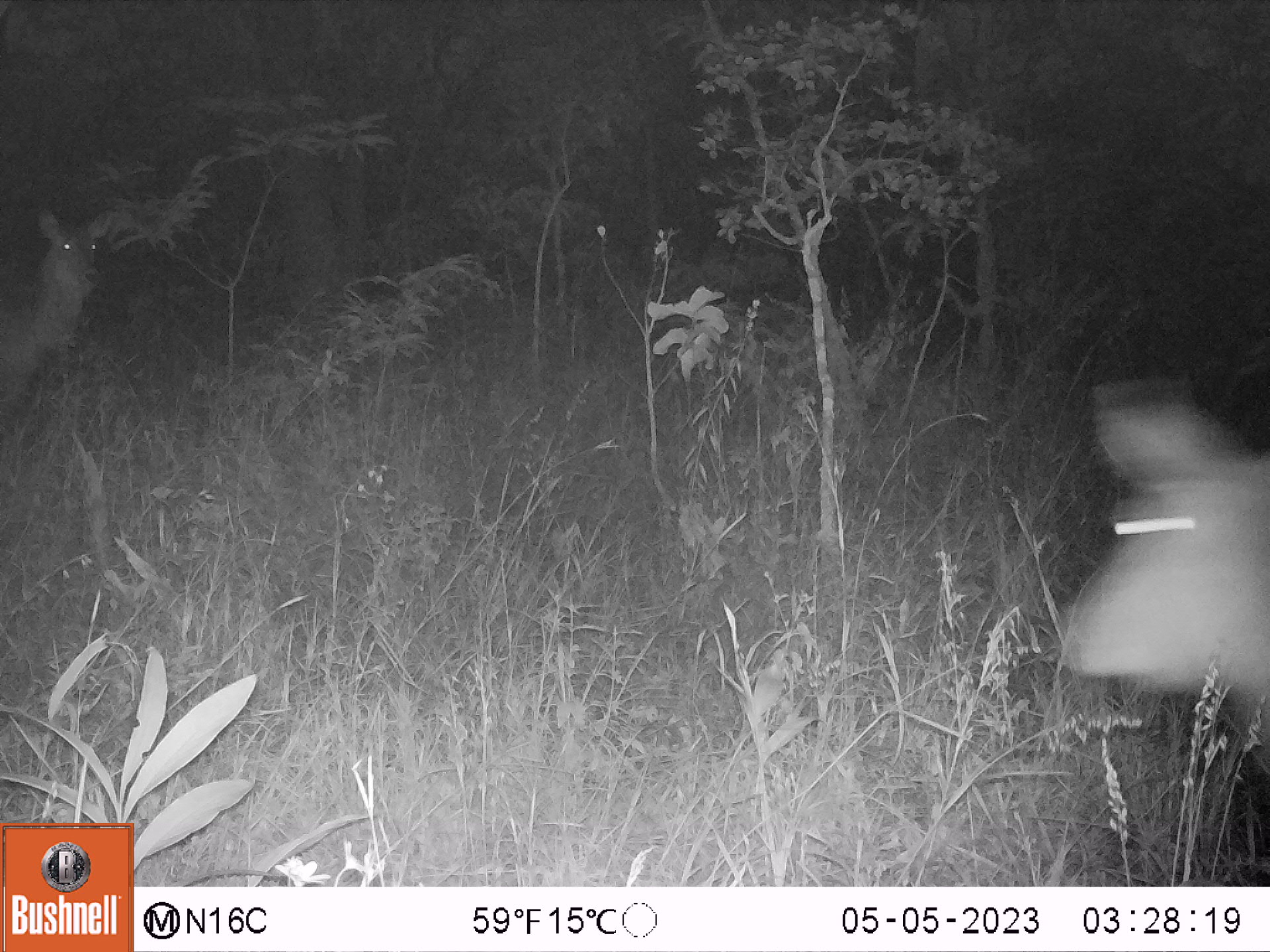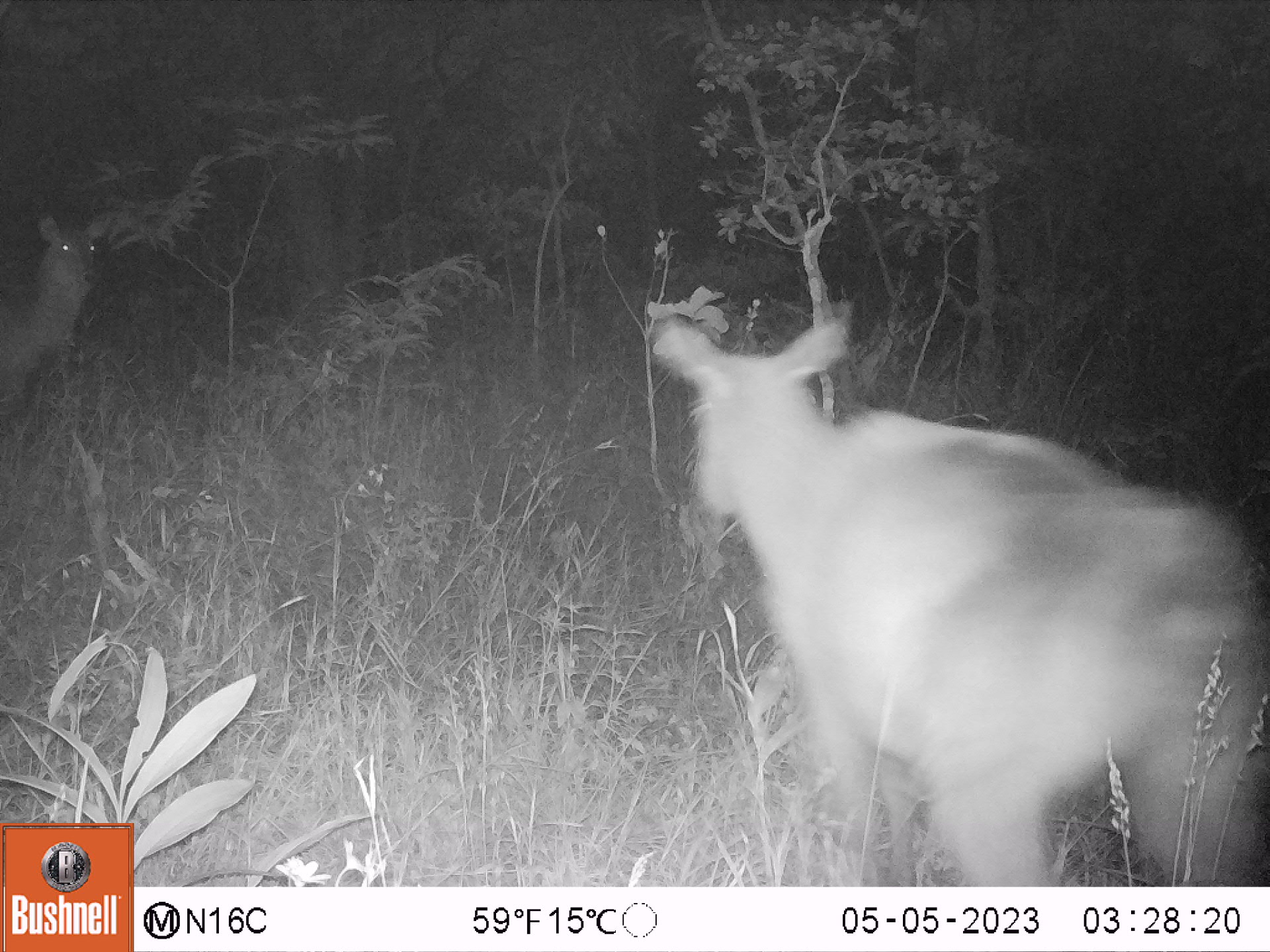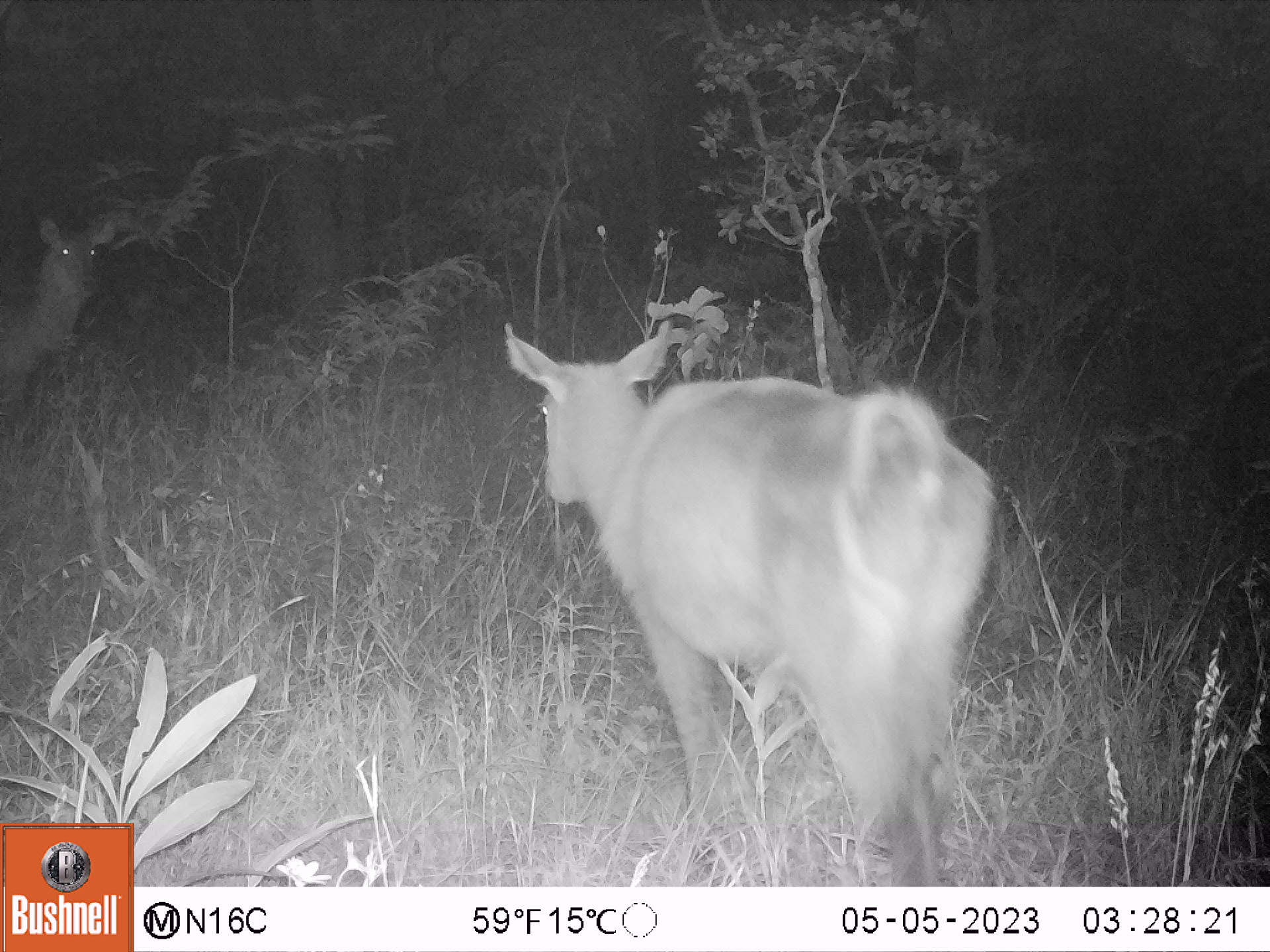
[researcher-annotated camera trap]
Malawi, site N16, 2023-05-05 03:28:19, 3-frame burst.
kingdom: Animalia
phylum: Chordata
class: Mammalia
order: Artiodactyla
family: Bovidae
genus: Kobus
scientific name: Kobus ellipsiprymnus ellipsiprymnus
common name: common waterbuck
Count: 2.